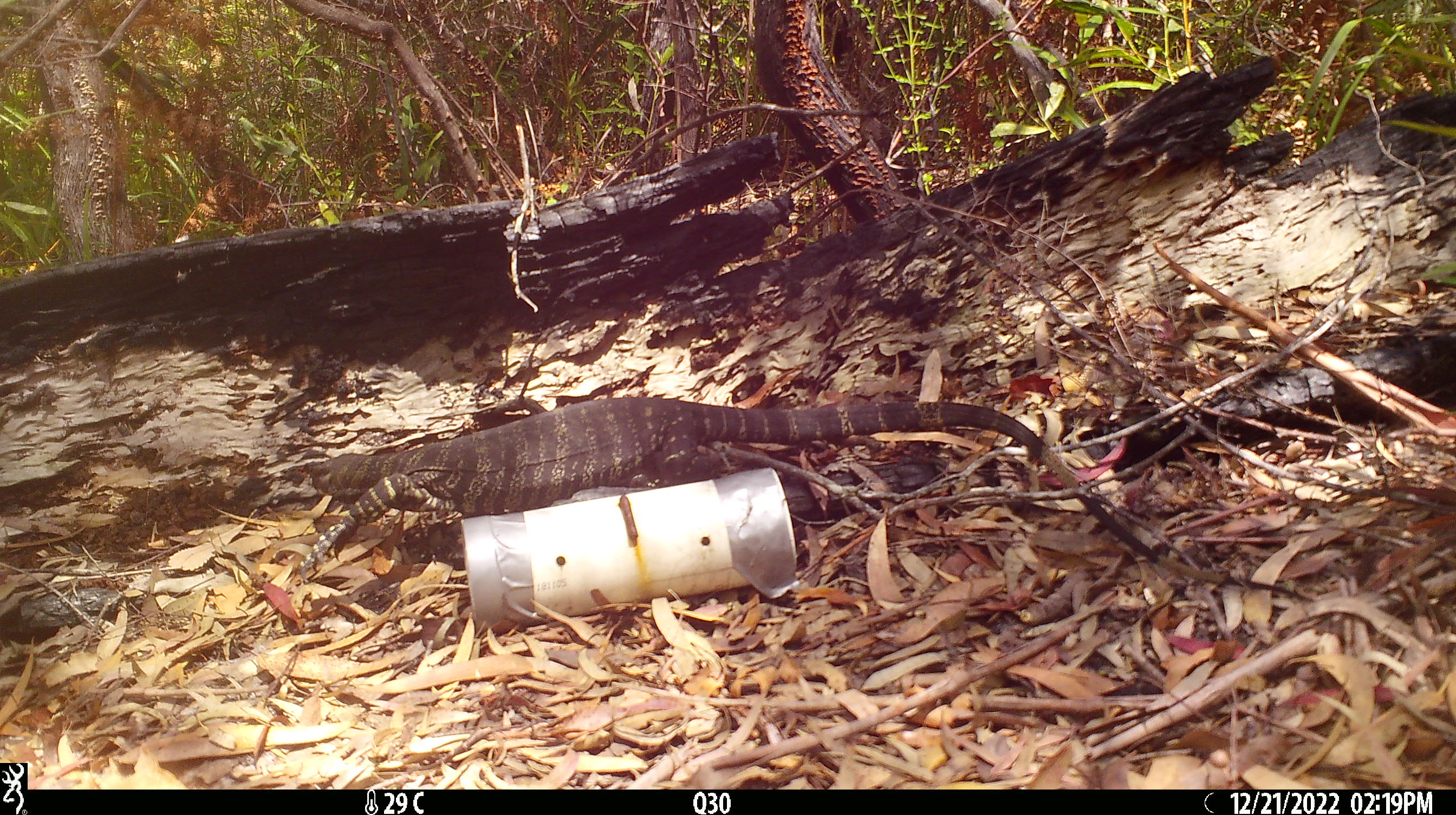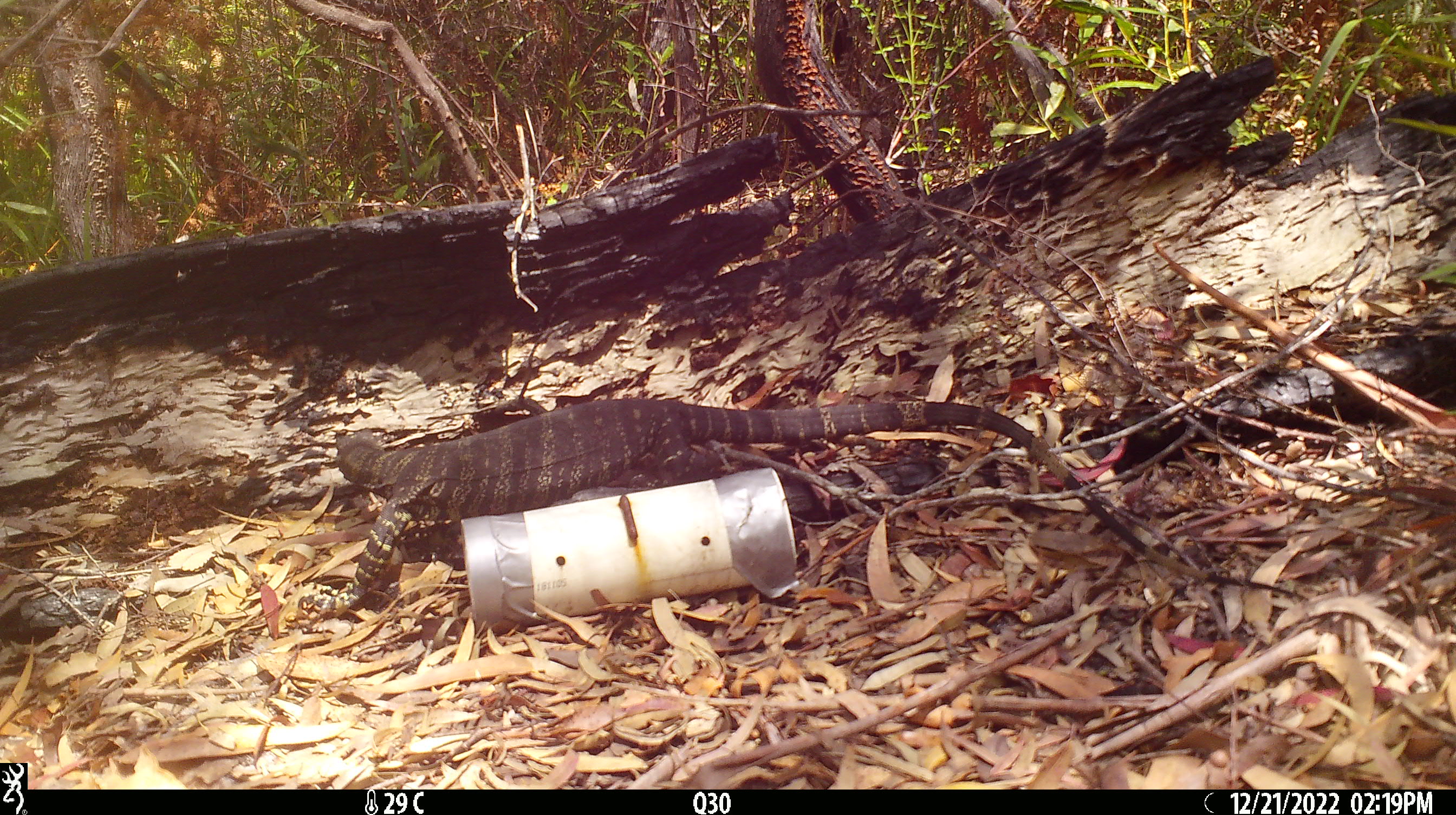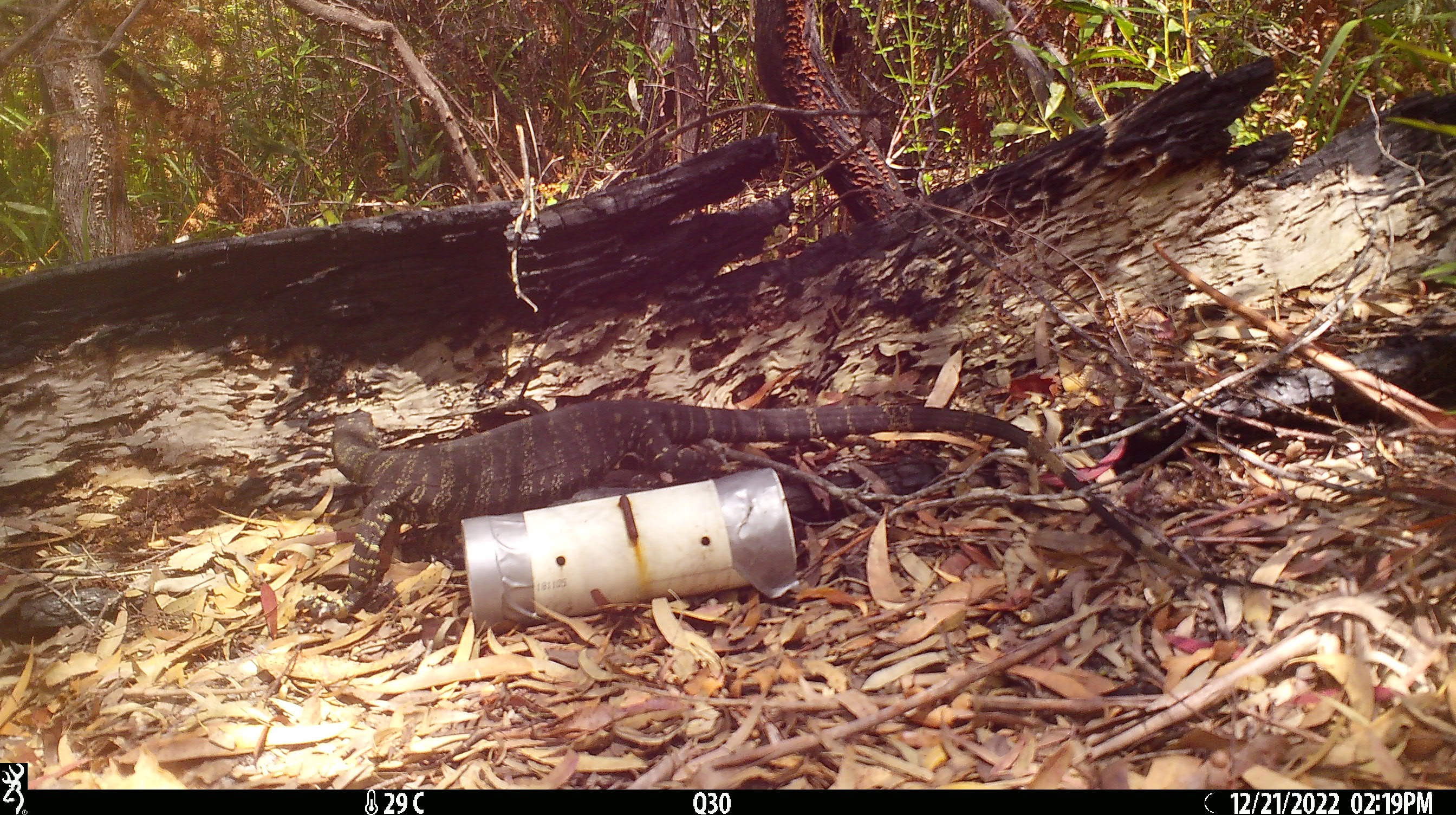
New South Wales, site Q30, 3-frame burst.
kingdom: Animalia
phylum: Chordata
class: Reptilia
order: Squamata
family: Varanidae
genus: Varanus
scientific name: Varanus varius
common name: lace monitor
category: goanna